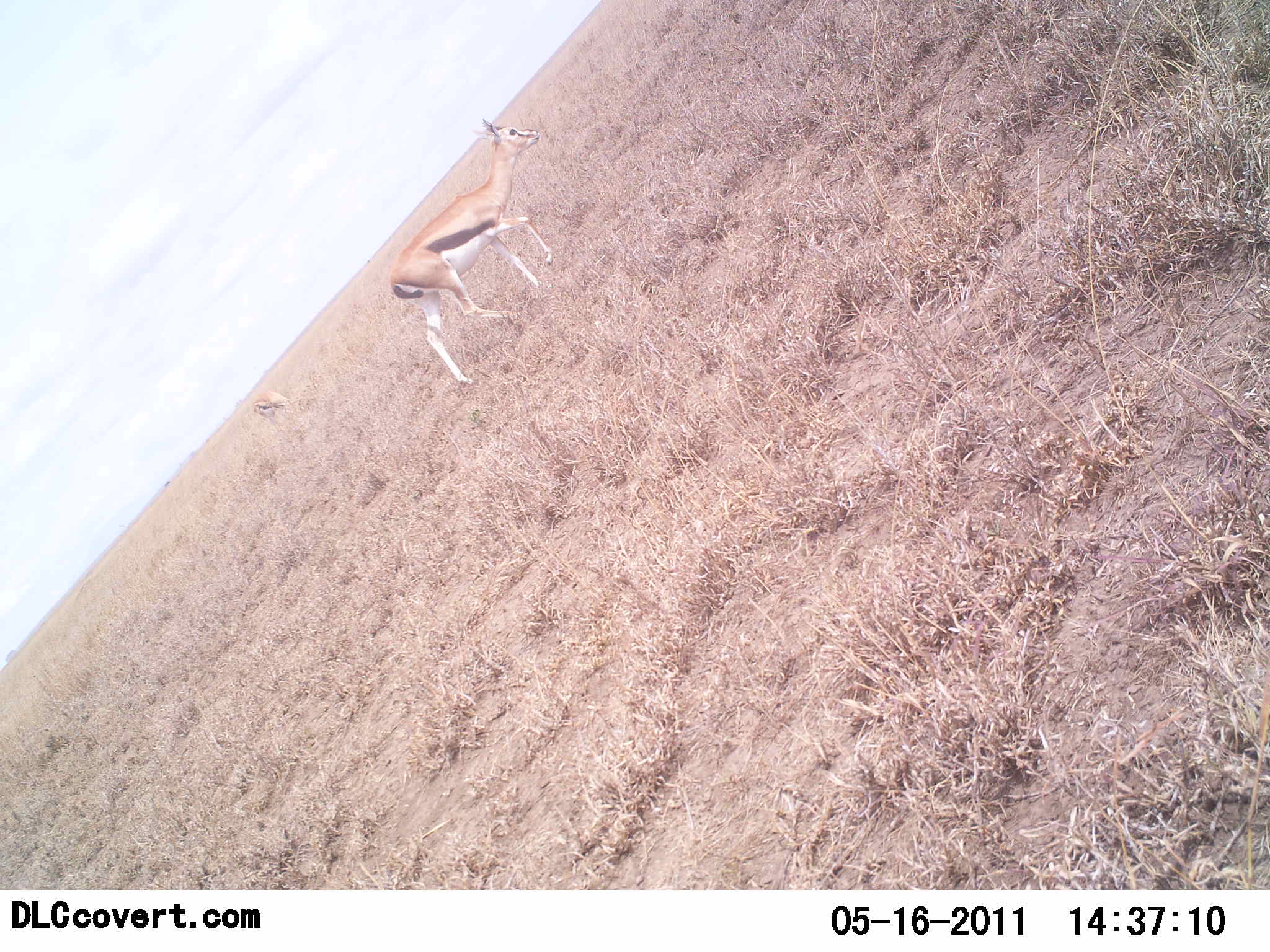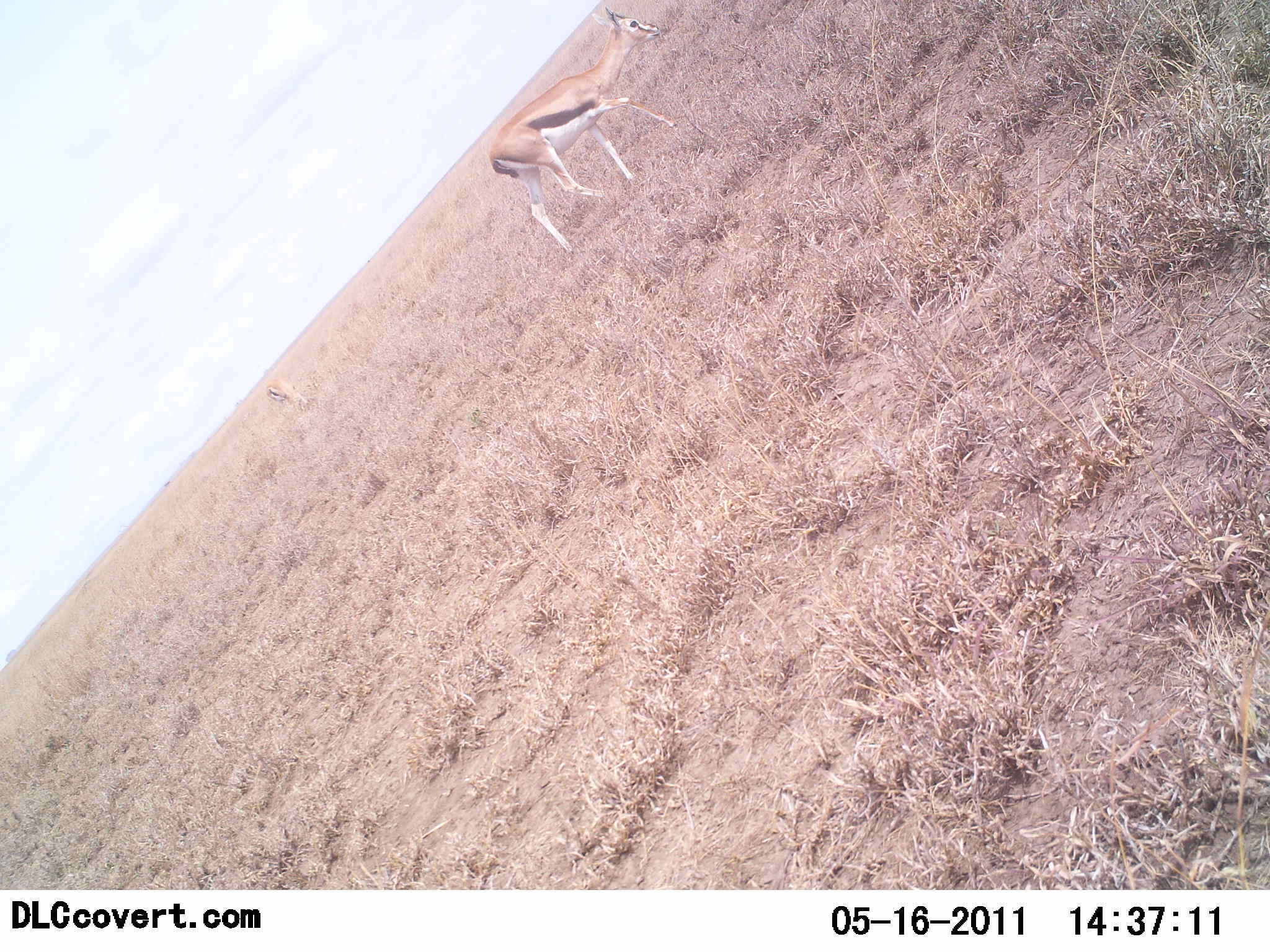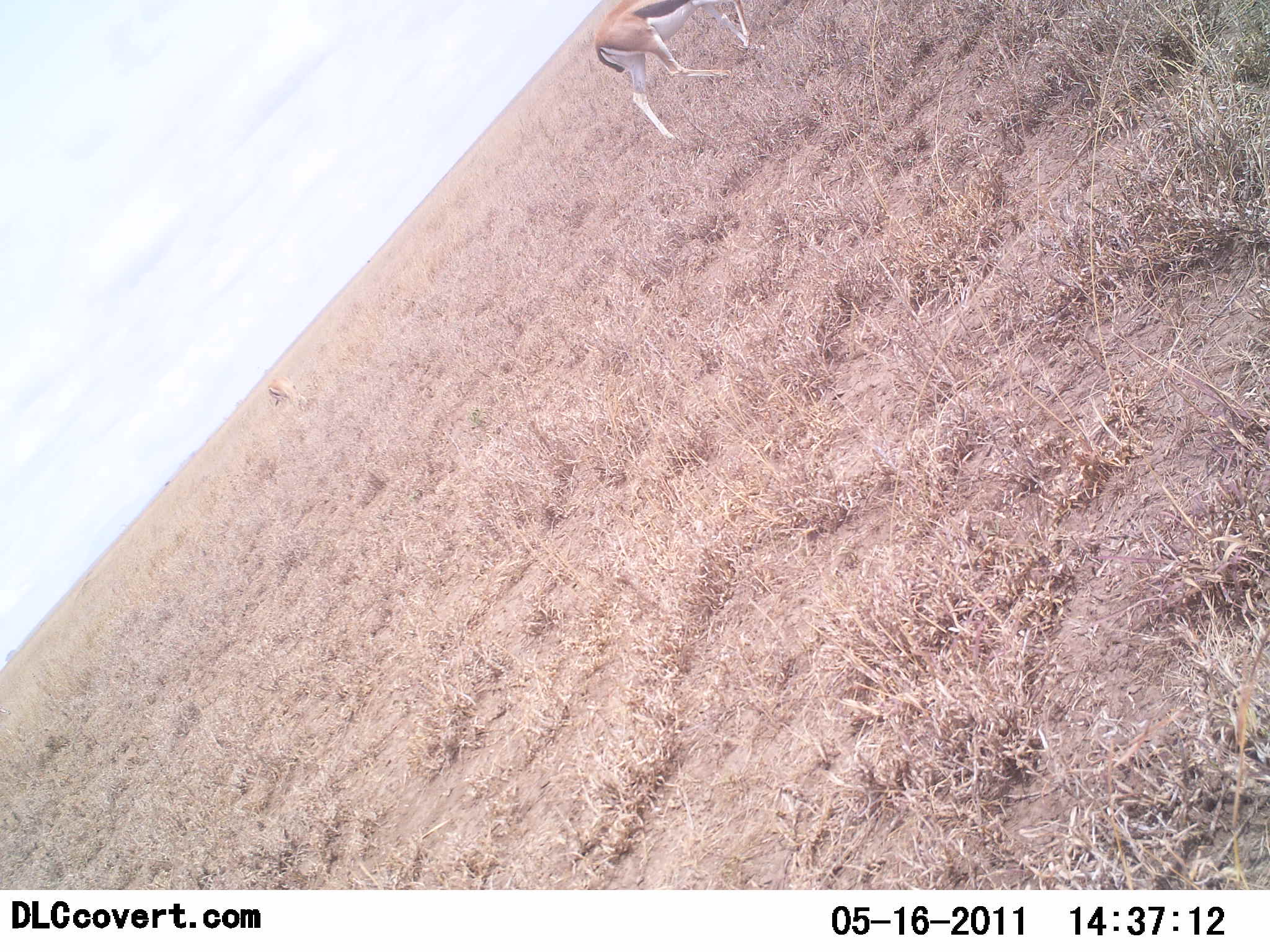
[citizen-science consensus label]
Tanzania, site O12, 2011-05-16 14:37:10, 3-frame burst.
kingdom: Animalia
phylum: Chordata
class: Mammalia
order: Artiodactyla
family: Bovidae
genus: Eudorcas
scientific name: Eudorcas thomsonii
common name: thomson's gazelle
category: gazellethomsons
Gazellethomsons (thomson's gazelle) (Eudorcas thomsonii), count 2. Behavior (volunteer vote fractions): standing 8%, resting 0%, moving 92%, interacting 0%. Young present (vote fraction): 0%. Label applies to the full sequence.